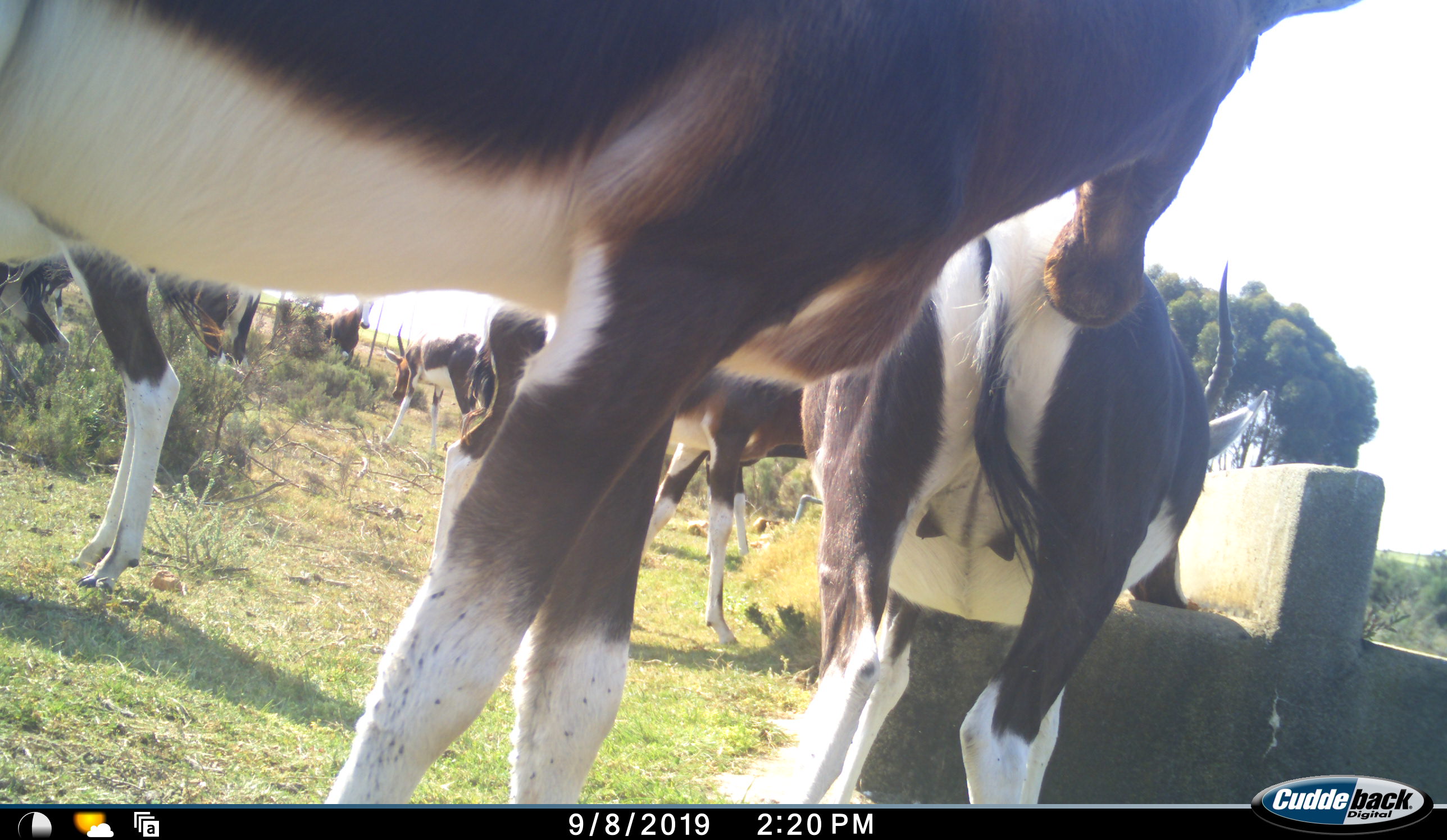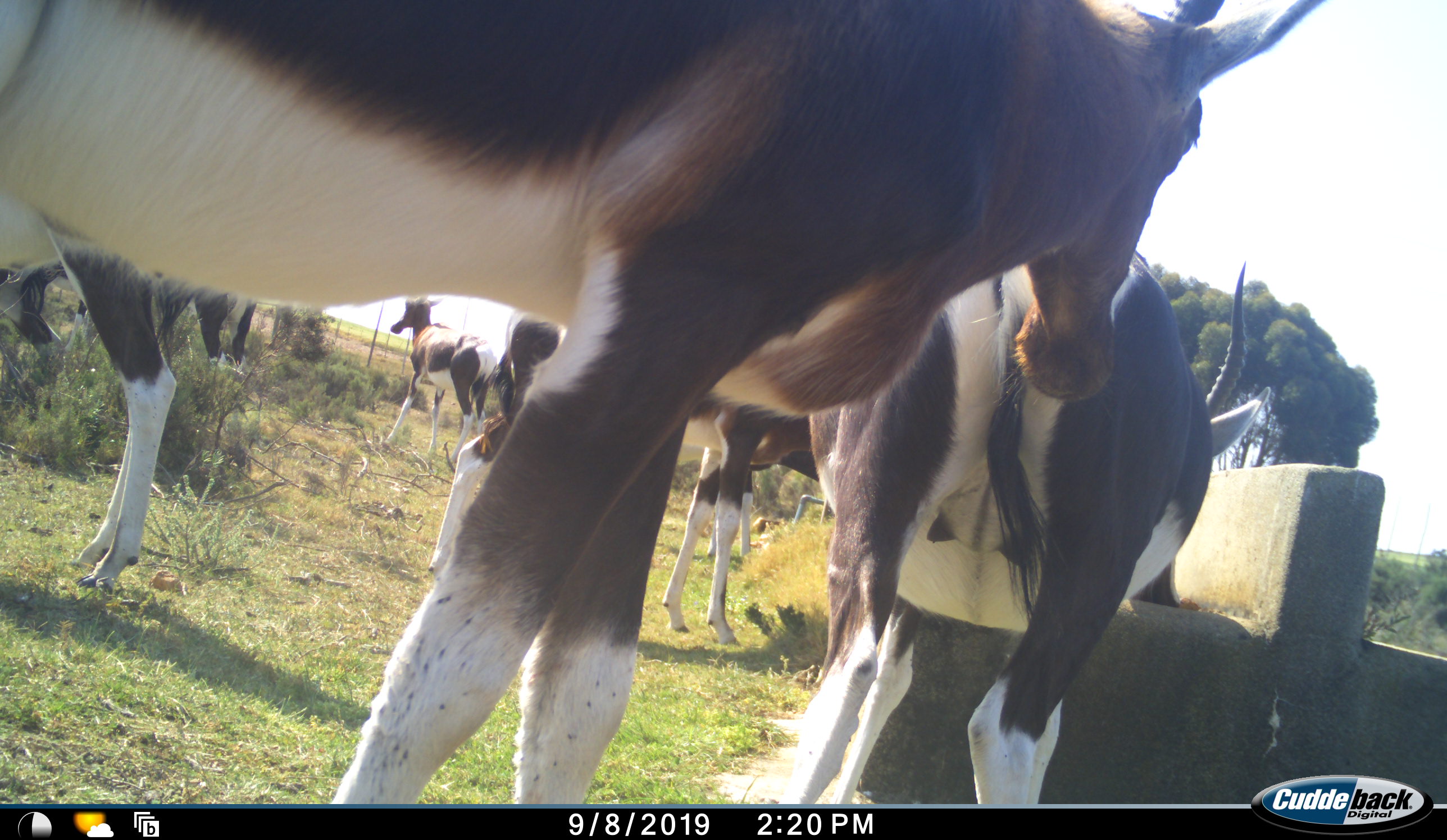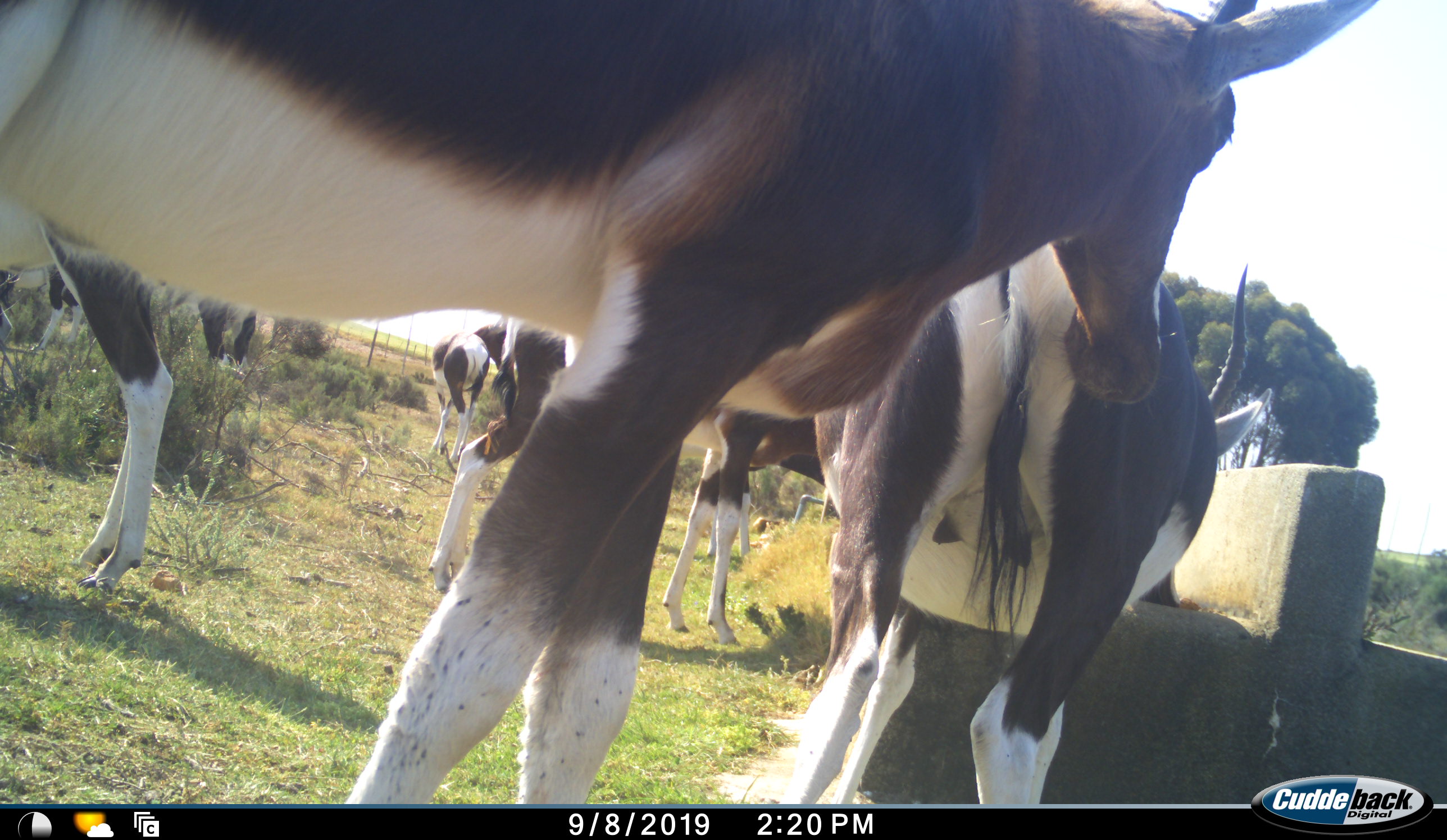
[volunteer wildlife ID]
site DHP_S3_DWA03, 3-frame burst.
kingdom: Animalia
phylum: Chordata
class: Mammalia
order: Artiodactyla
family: Bovidae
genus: Damaliscus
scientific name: Damaliscus pygargus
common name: bontebok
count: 8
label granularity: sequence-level